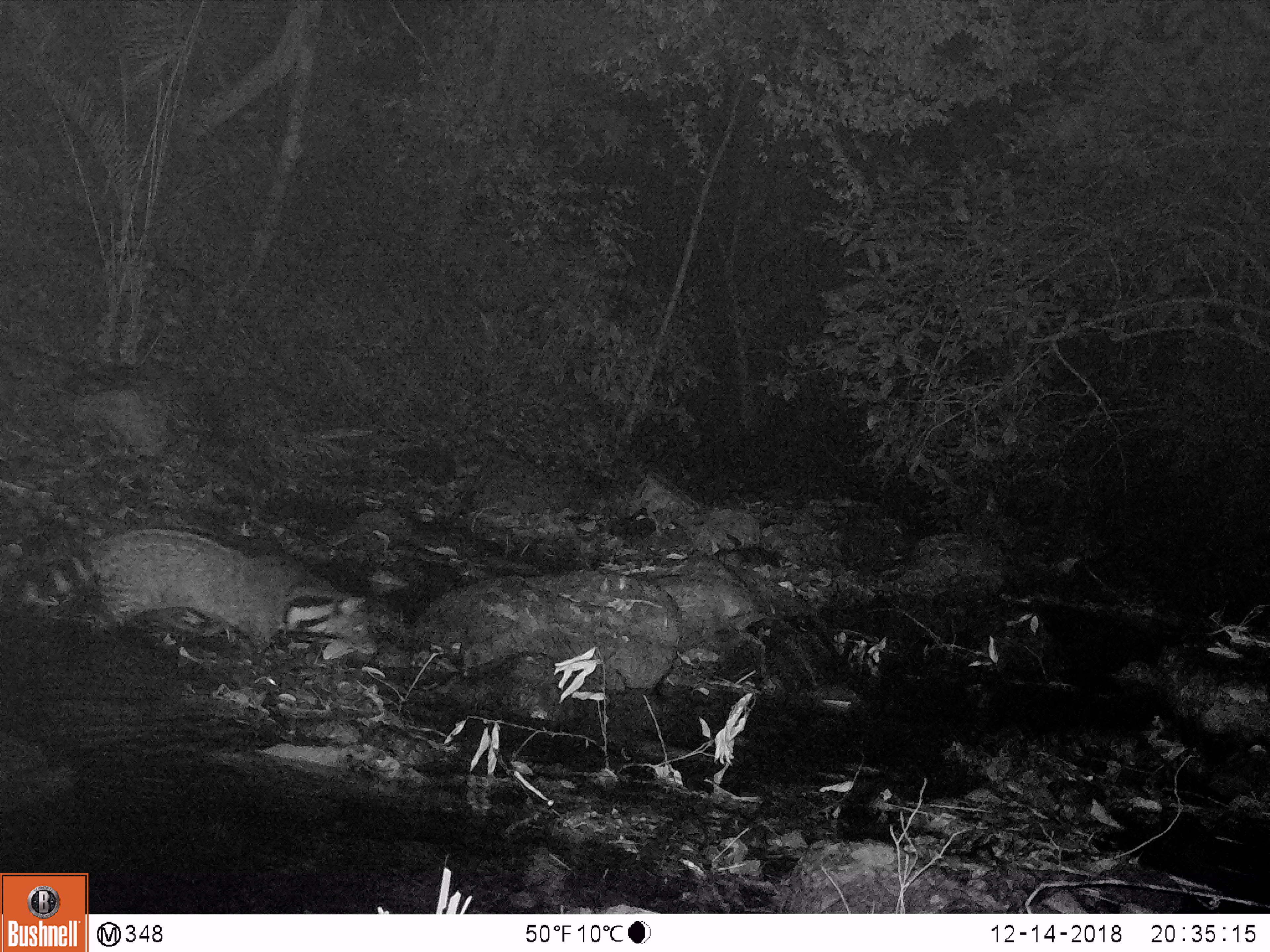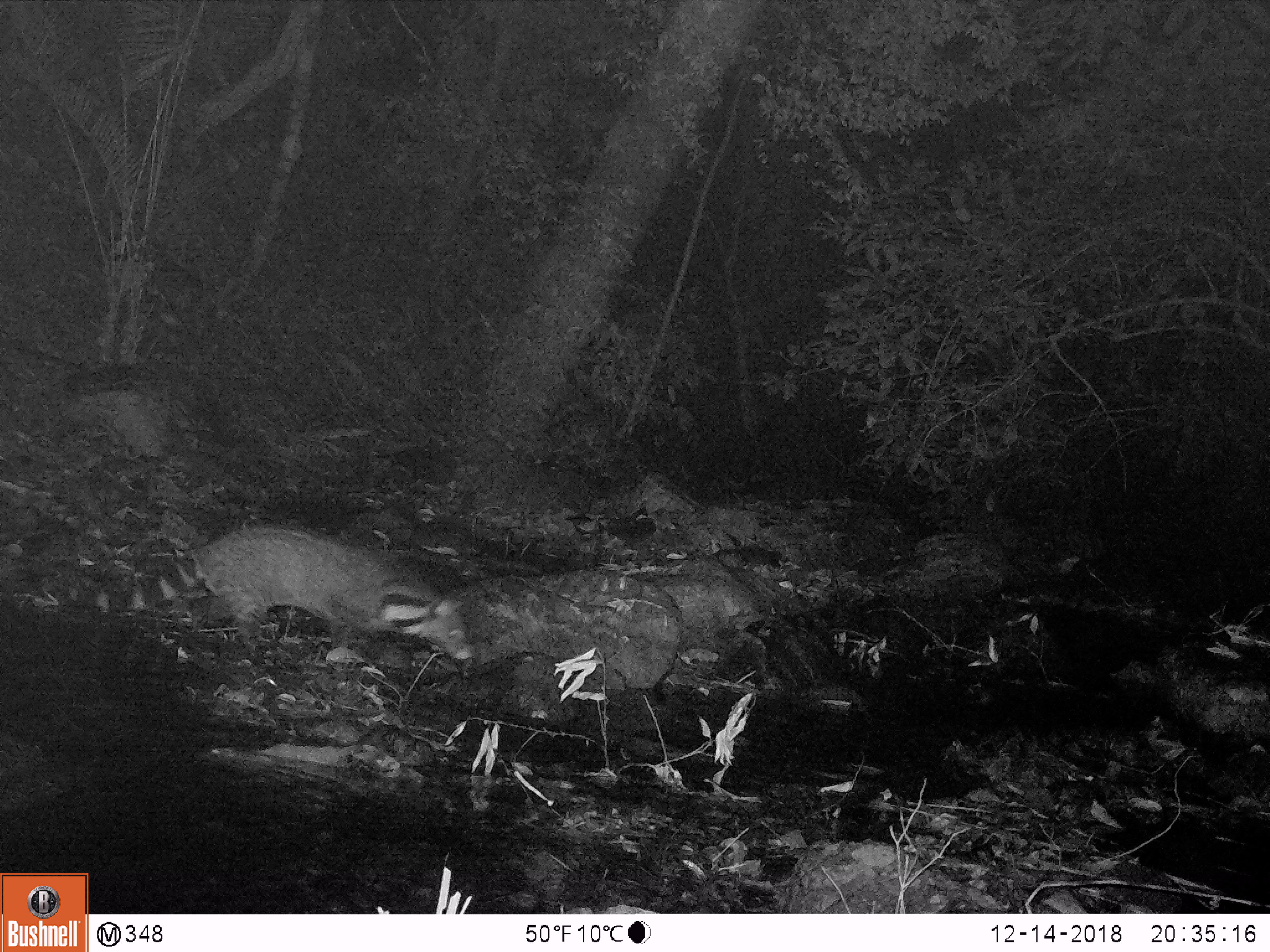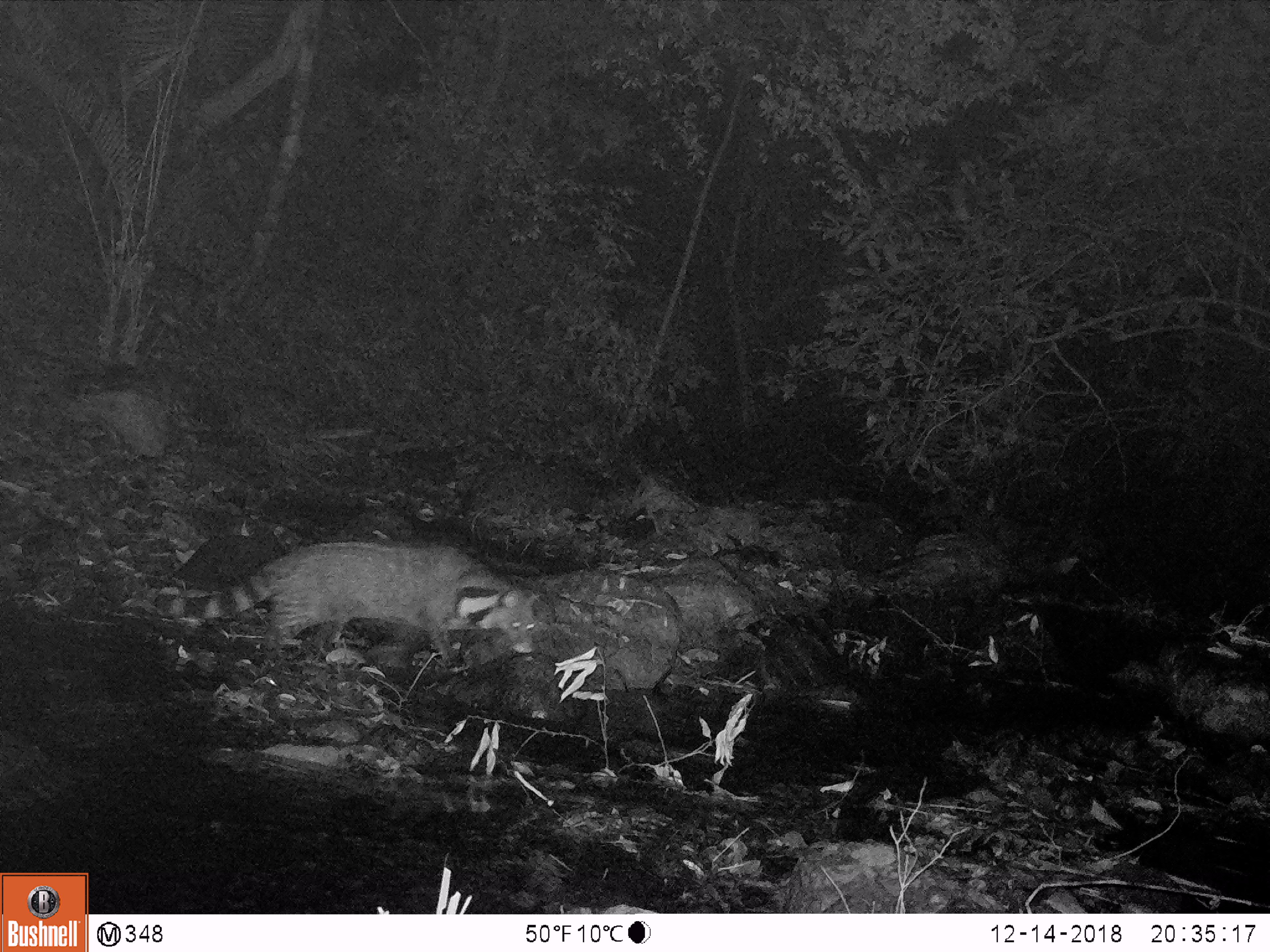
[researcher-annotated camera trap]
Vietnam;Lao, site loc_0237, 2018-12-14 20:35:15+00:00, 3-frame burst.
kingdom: Animalia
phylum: Chordata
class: Mammalia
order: Carnivora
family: Viverridae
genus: Viverra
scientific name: Viverra zibetha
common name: large indian civet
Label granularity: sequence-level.